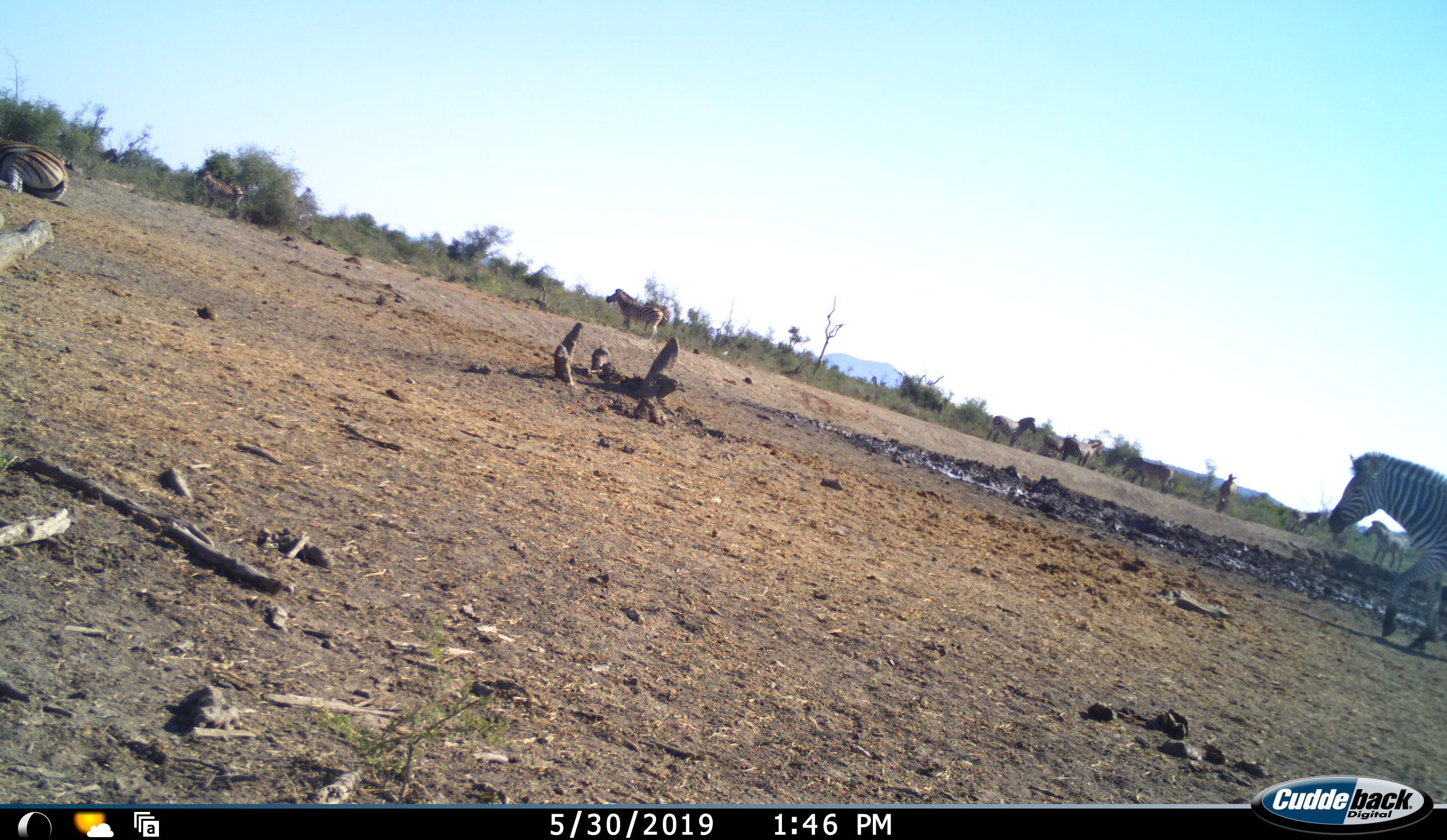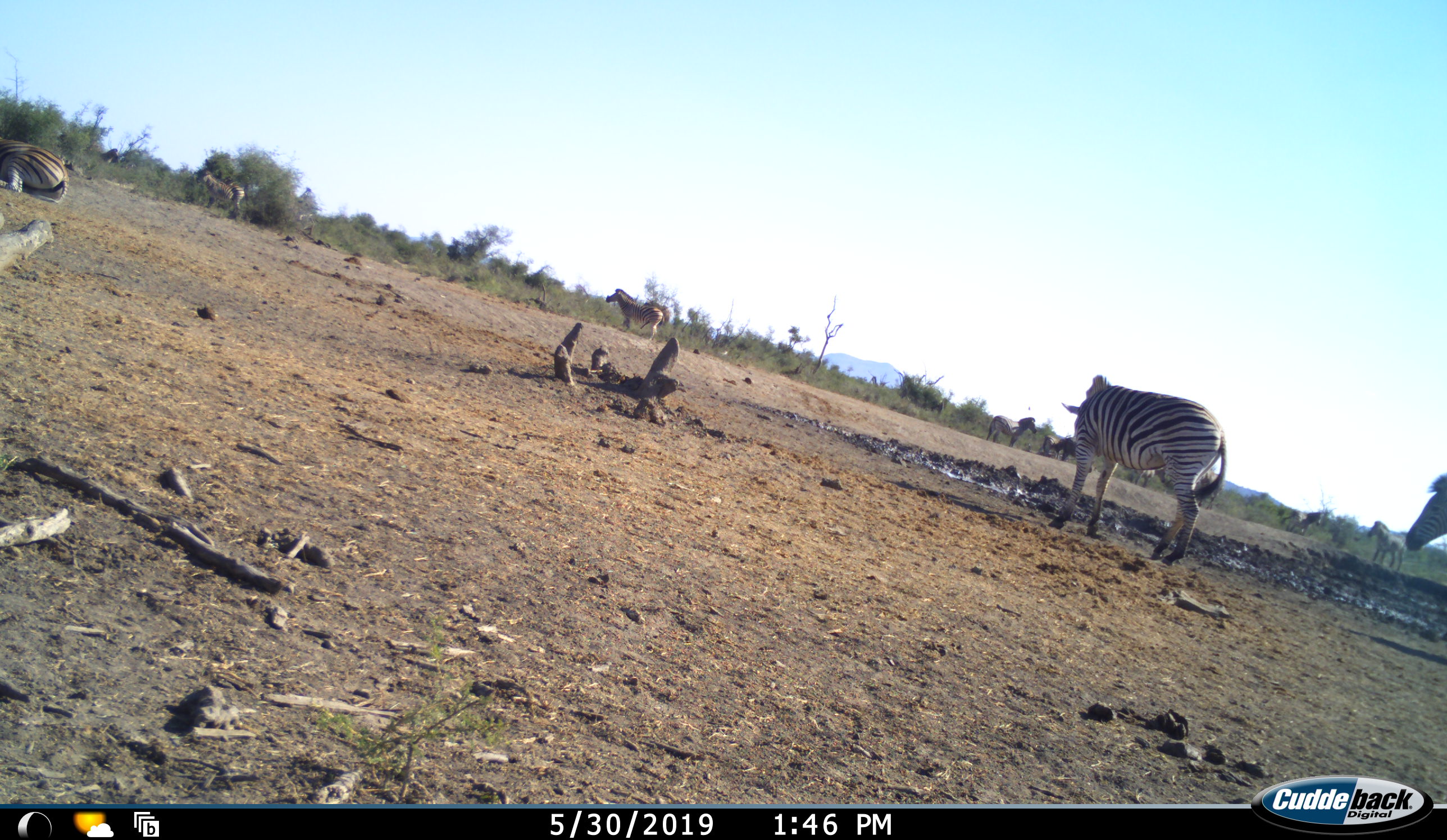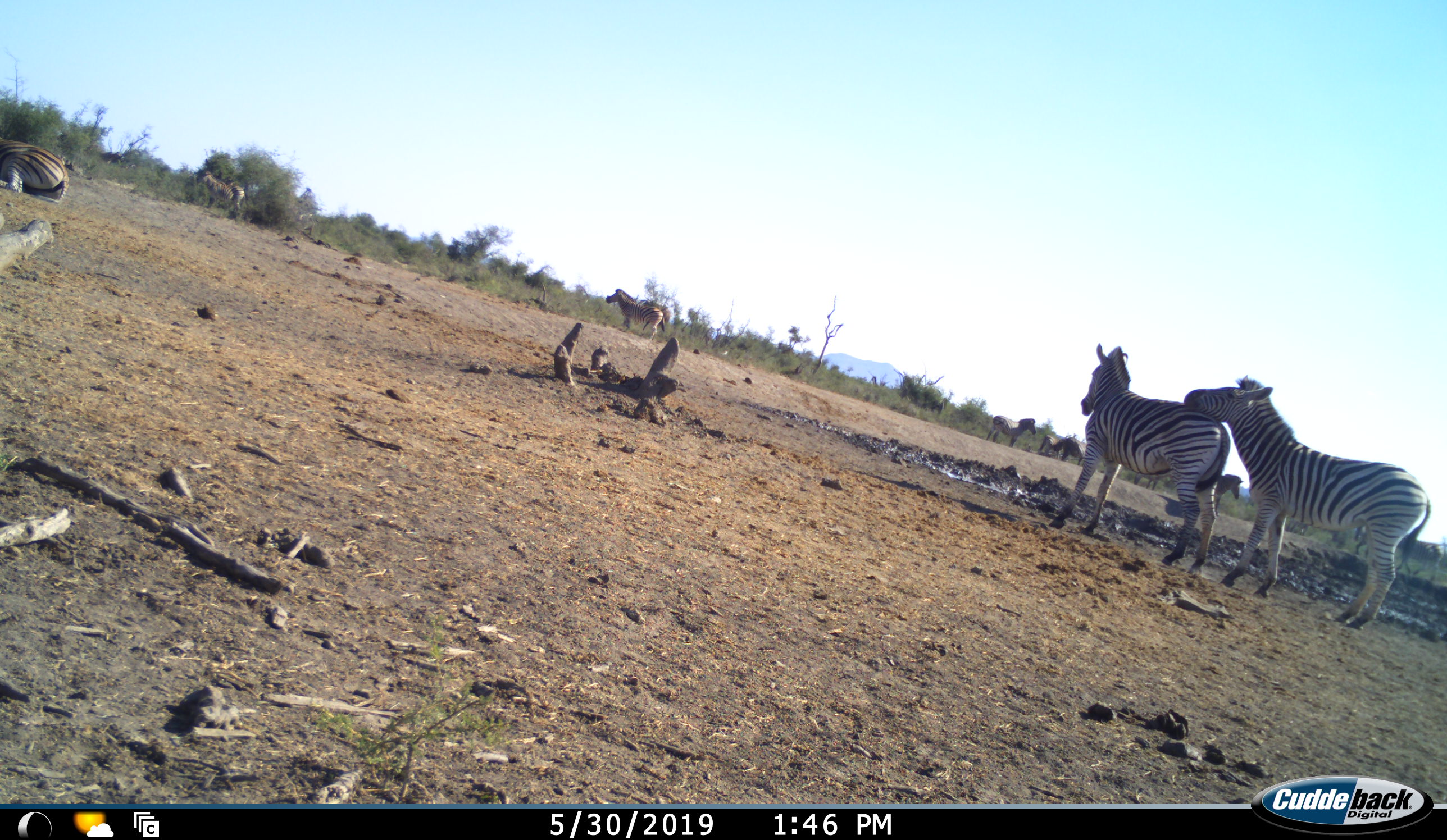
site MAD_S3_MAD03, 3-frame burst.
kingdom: Animalia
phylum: Chordata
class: Mammalia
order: Perissodactyla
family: Equidae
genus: Equus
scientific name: Equus quagga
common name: plains zebra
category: zebraplains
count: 11-50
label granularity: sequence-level